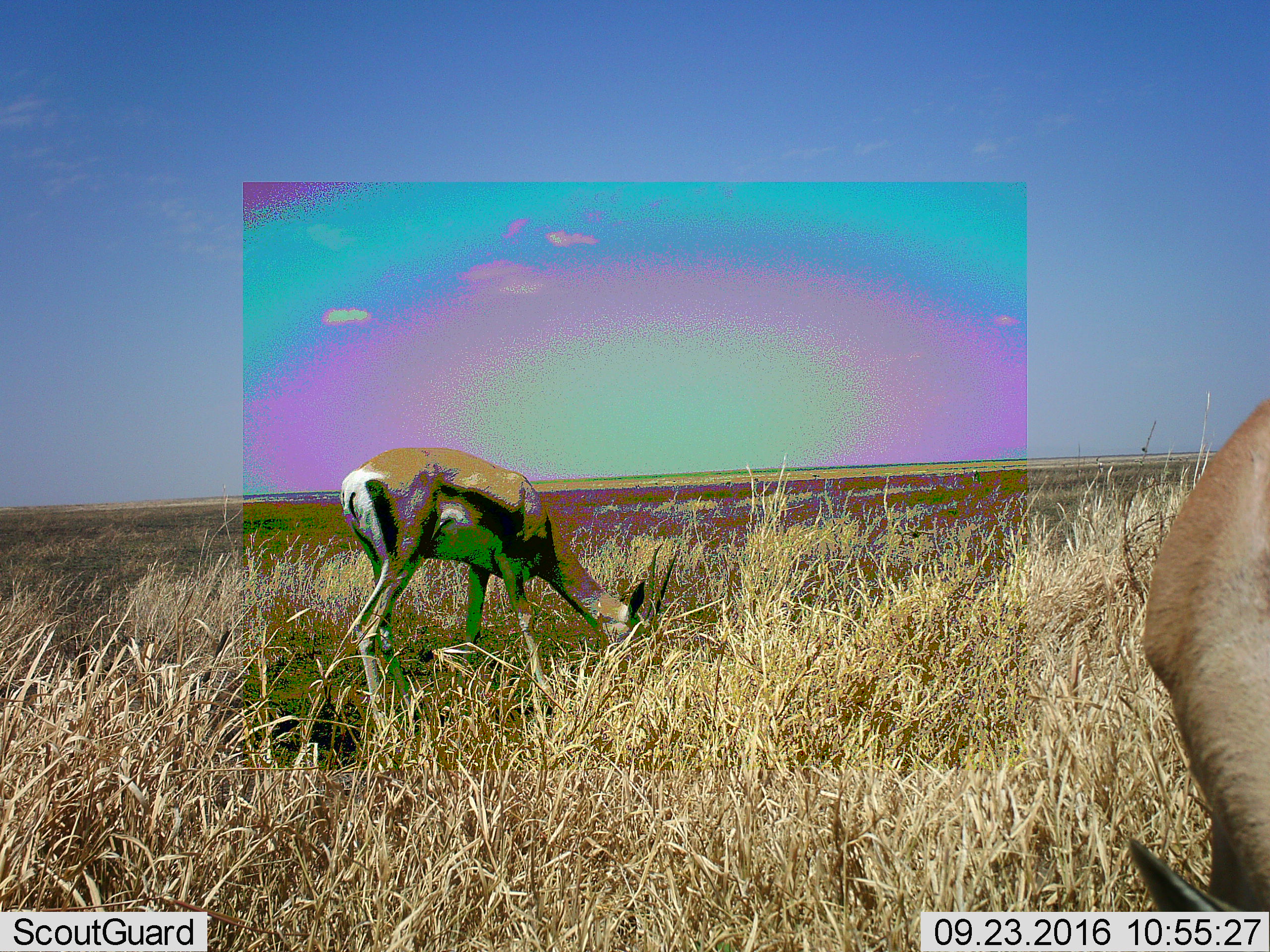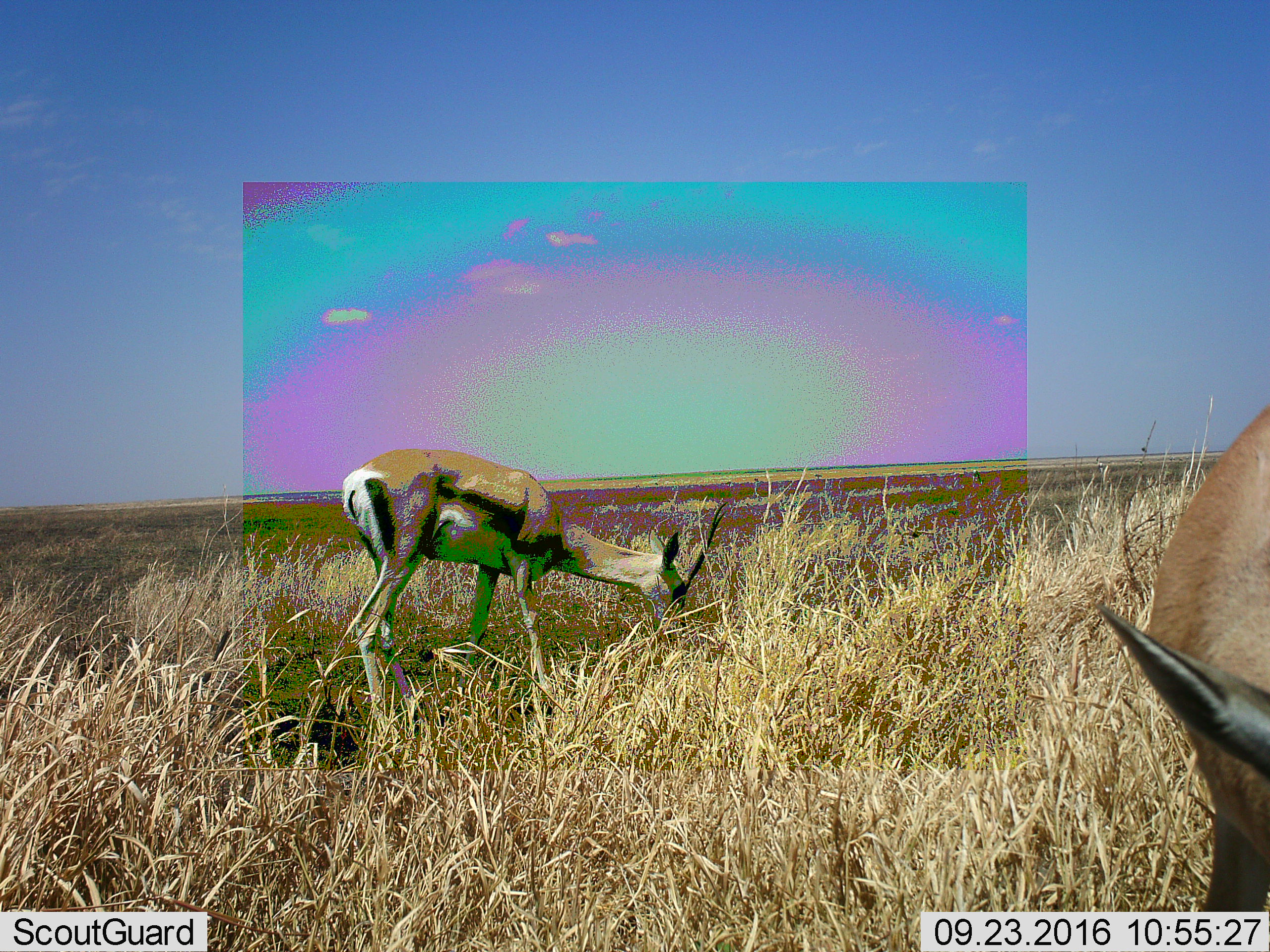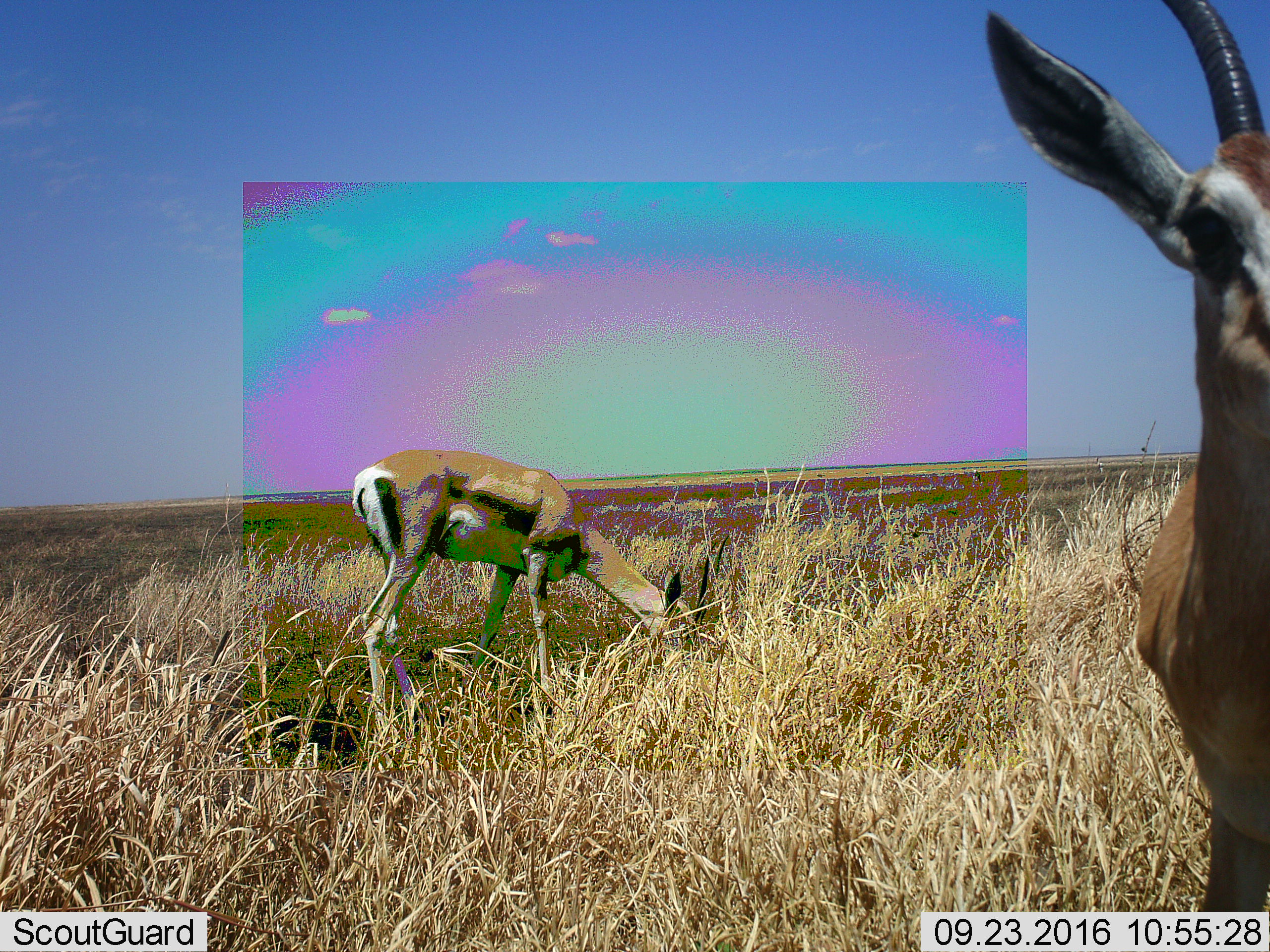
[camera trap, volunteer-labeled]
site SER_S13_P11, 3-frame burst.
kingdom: Animalia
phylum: Chordata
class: Mammalia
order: Artiodactyla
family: Bovidae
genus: Eudorcas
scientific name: Eudorcas thomsonii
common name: thomson's gazelle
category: gazellethomsons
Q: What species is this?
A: Gazellethomsons (thomson's gazelle) (Eudorcas thomsonii).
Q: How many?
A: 2.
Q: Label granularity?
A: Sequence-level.